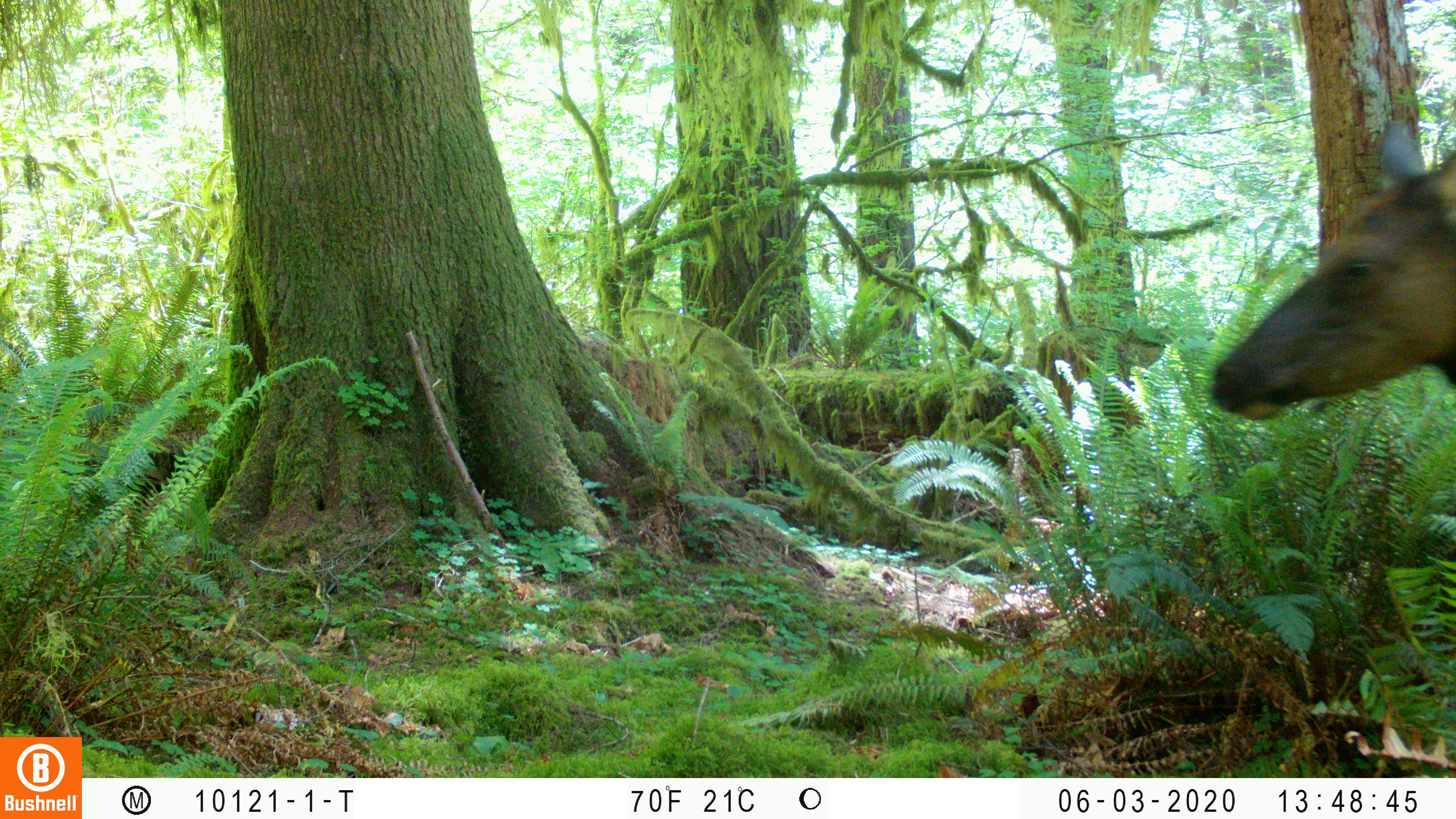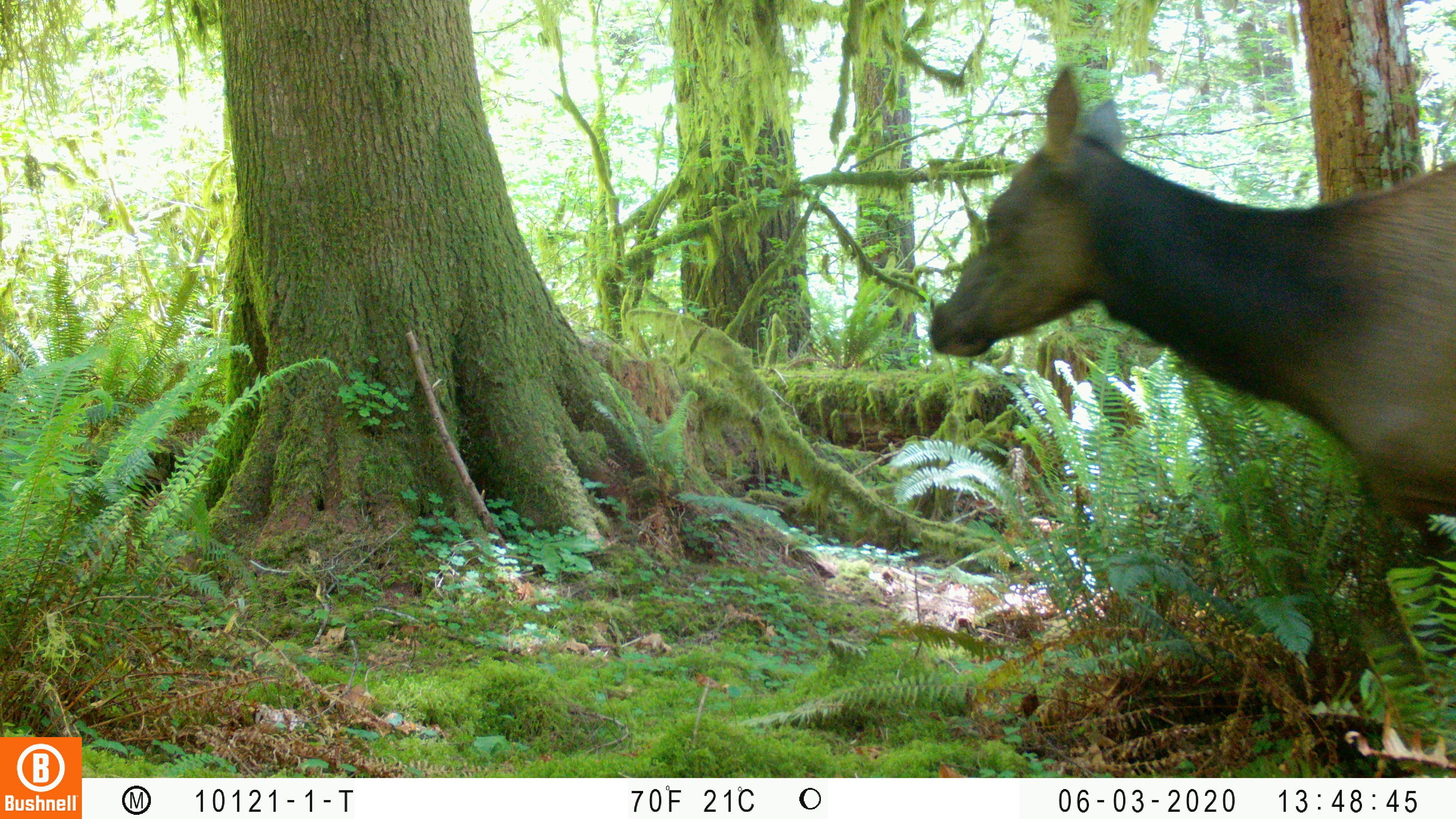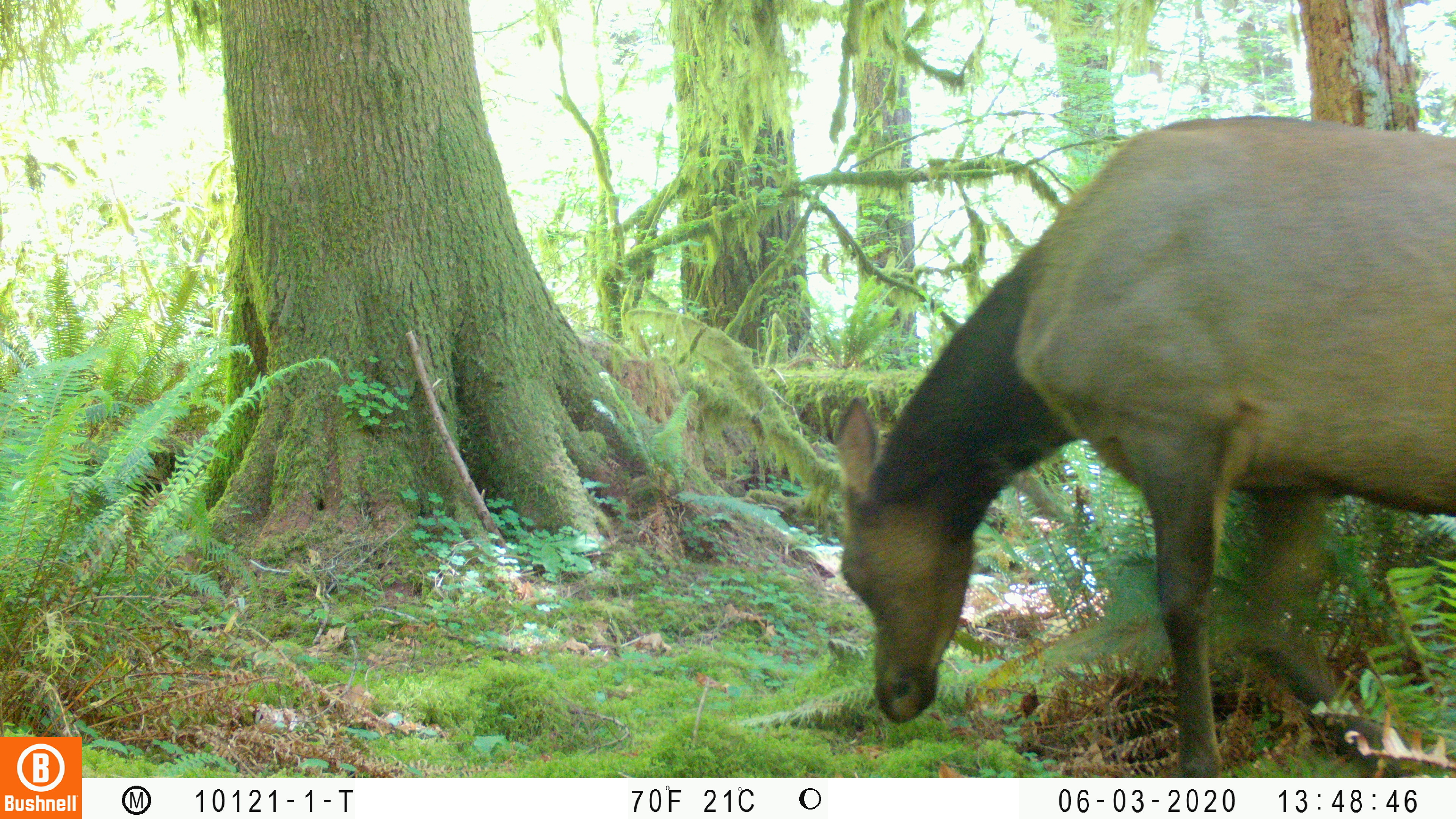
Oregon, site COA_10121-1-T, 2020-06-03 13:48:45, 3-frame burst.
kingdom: Animalia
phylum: Chordata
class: Mammalia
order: Artiodactyla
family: Cervidae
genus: Cervus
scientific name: Cervus canadensis roosevelti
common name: roosevelt elk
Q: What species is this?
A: Roosevelt elk (Cervus canadensis roosevelti).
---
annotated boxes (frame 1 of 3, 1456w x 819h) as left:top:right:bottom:
roosevelt elk: 1204:85:1451:429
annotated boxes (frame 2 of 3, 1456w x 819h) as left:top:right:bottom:
roosevelt elk: 924:54:1453:548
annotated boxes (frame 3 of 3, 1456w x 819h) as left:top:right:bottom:
roosevelt elk: 829:97:1453:768